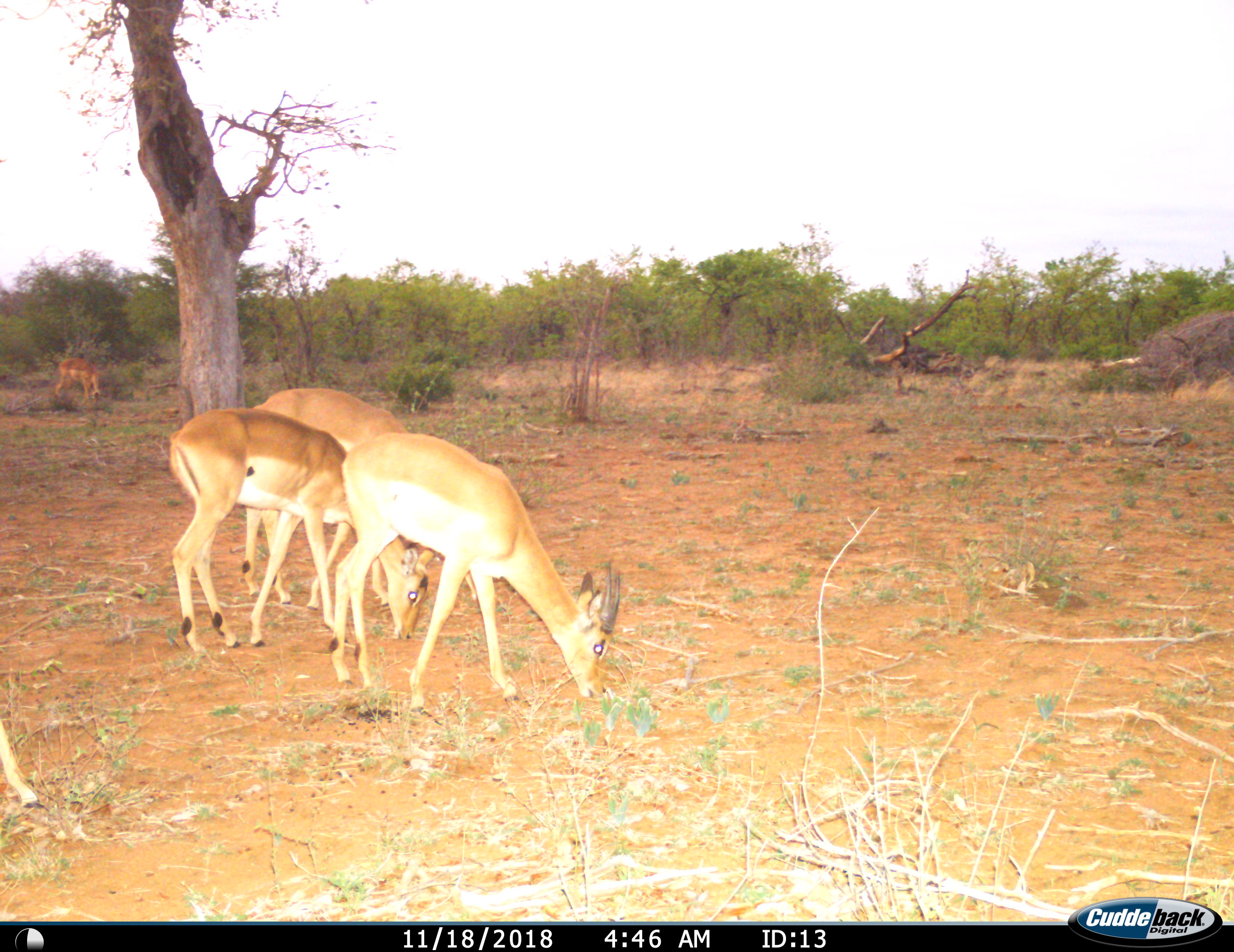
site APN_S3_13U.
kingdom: Animalia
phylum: Chordata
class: Mammalia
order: Artiodactyla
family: Bovidae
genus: Aepyceros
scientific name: Aepyceros melampus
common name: impala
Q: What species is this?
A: Impala (Aepyceros melampus).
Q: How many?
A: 4.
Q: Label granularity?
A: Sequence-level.